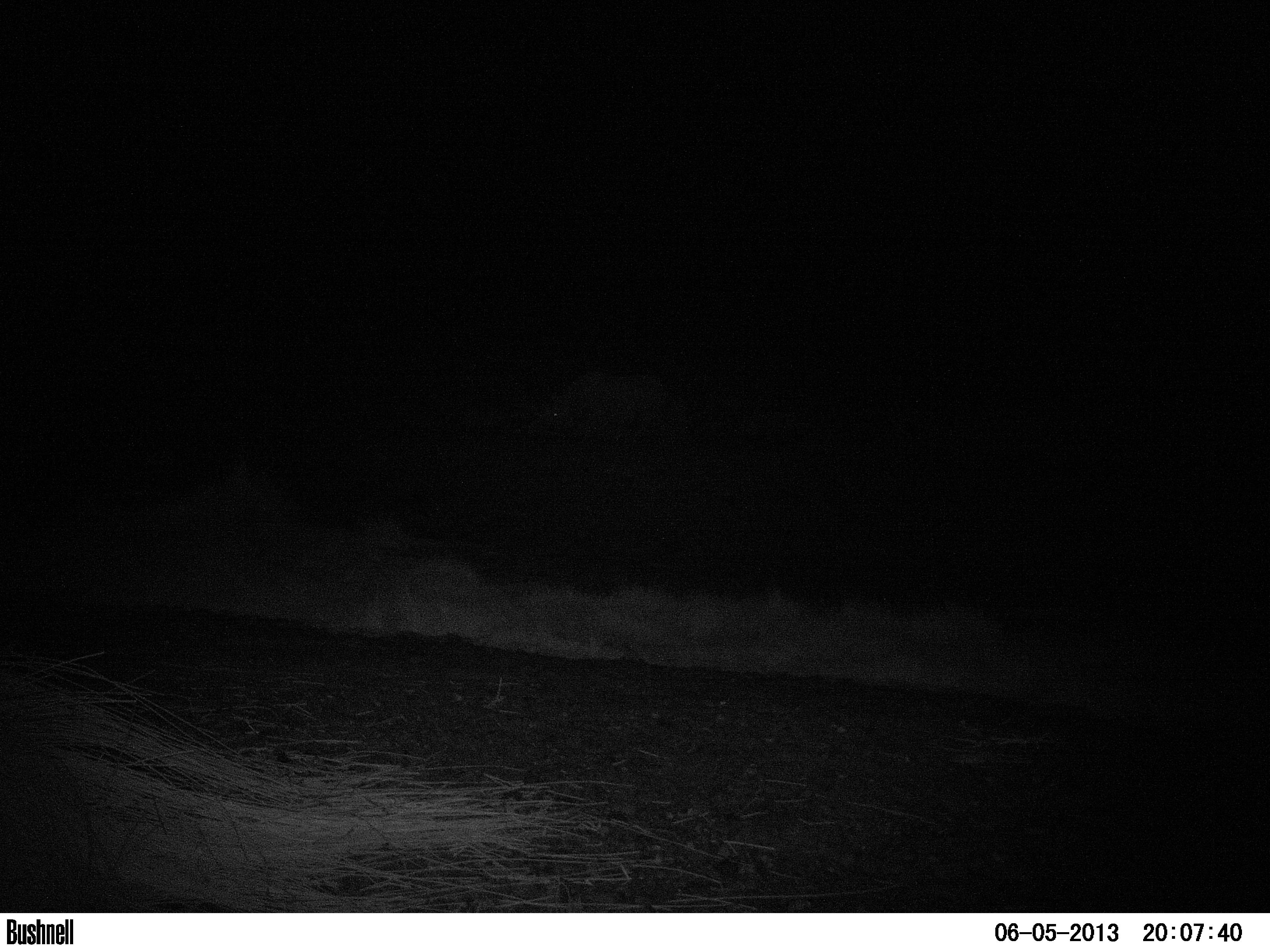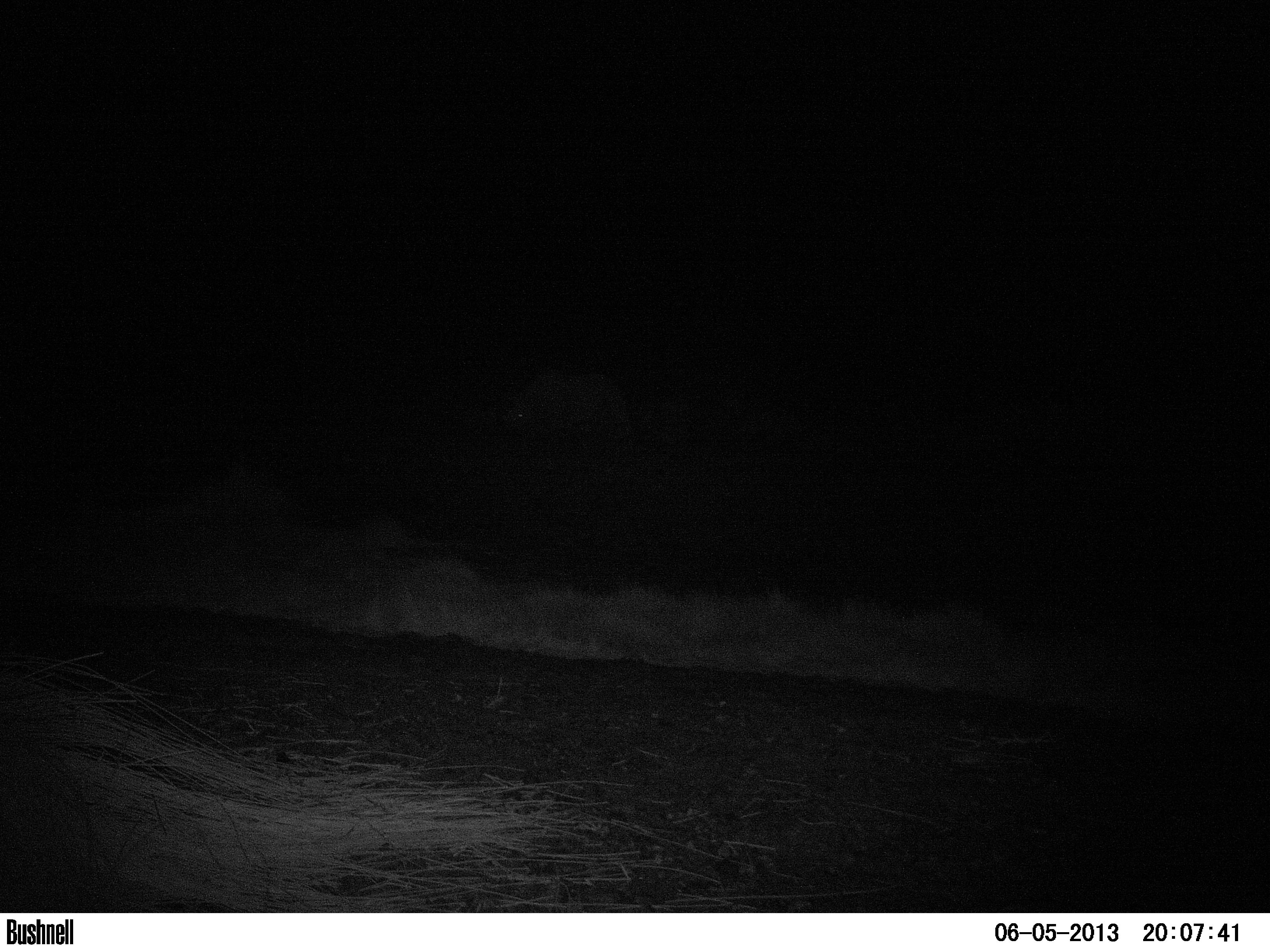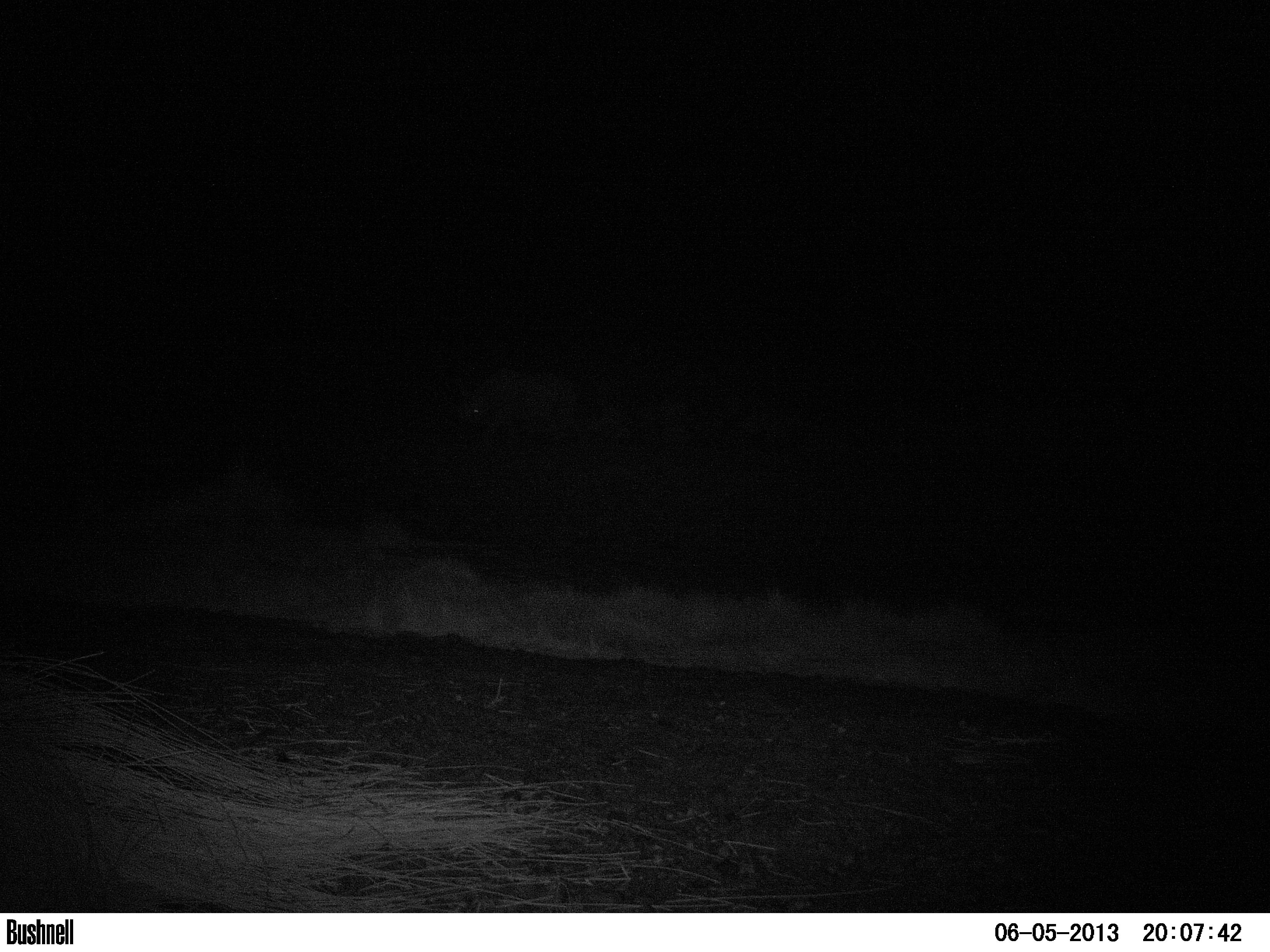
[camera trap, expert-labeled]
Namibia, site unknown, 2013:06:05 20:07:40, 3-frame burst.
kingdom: Animalia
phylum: Chordata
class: Mammalia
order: Perissodactyla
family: Rhinocerotidae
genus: Diceros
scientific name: Diceros bicornis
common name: black rhinoceros